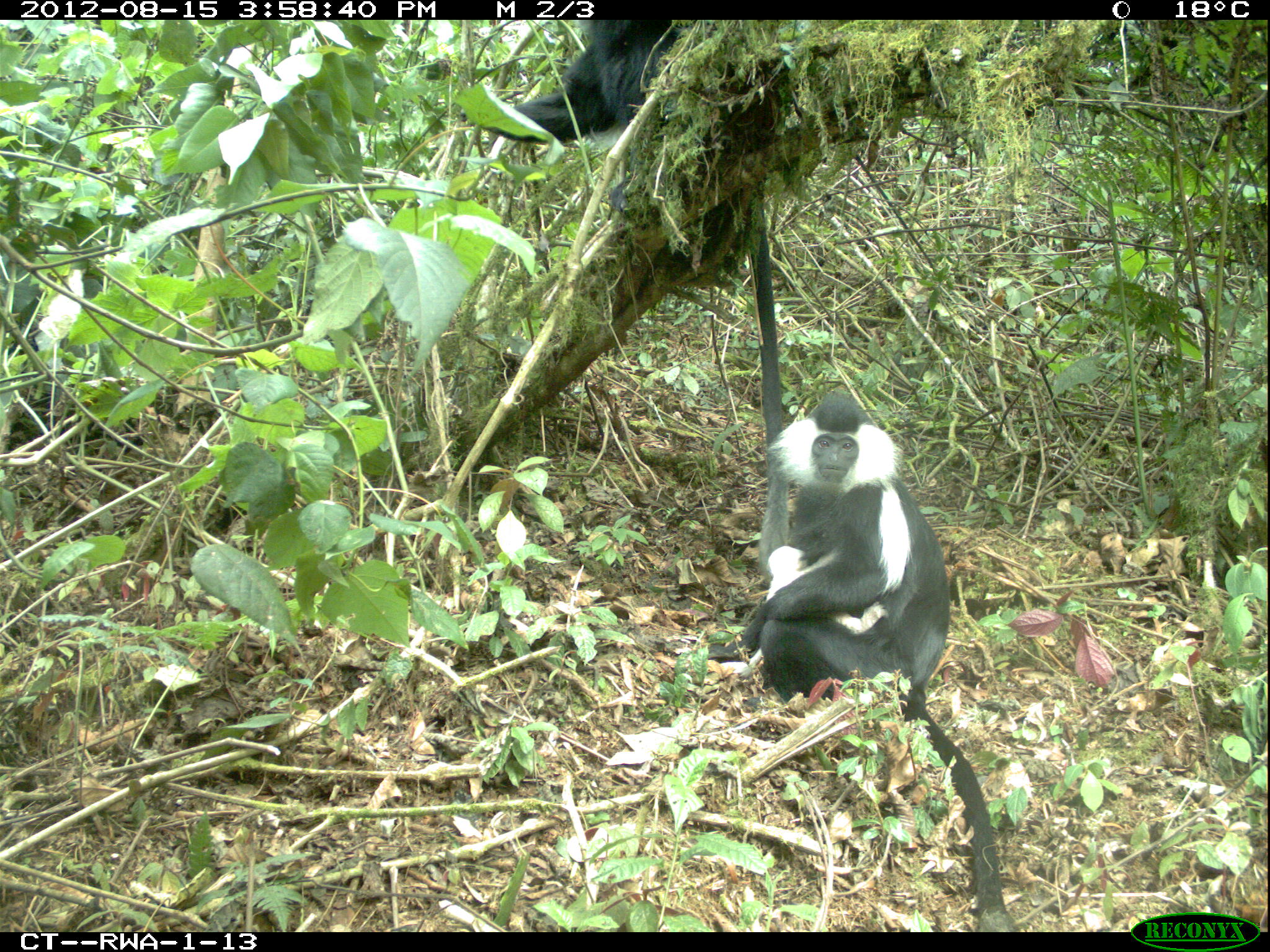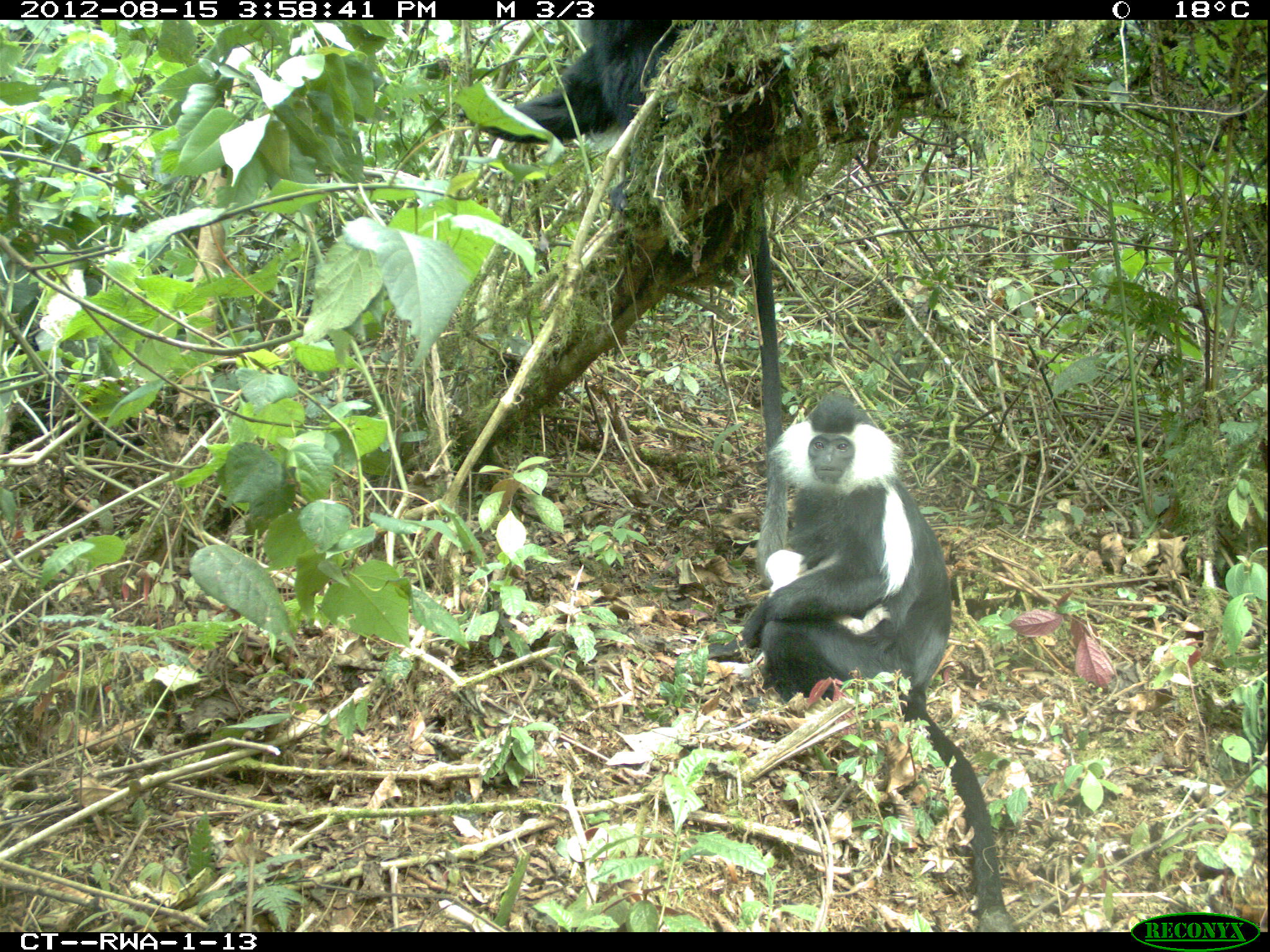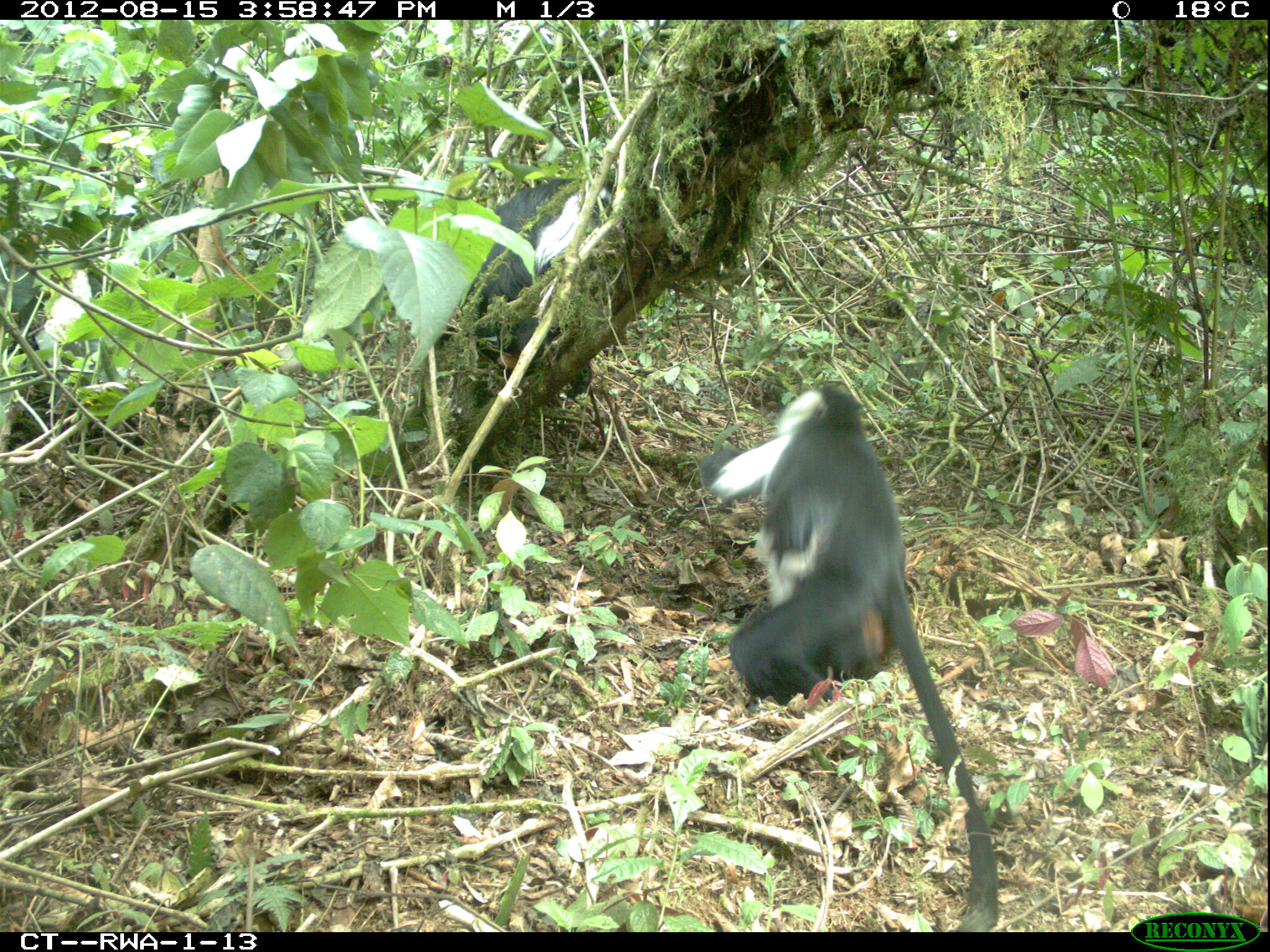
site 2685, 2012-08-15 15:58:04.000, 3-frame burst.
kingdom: Animalia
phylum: Chordata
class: Mammalia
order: Primates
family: Cercopithecidae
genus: Colobus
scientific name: Colobus angolensis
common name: angola colobus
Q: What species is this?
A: Colobus angolensis (angola colobus).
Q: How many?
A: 9.